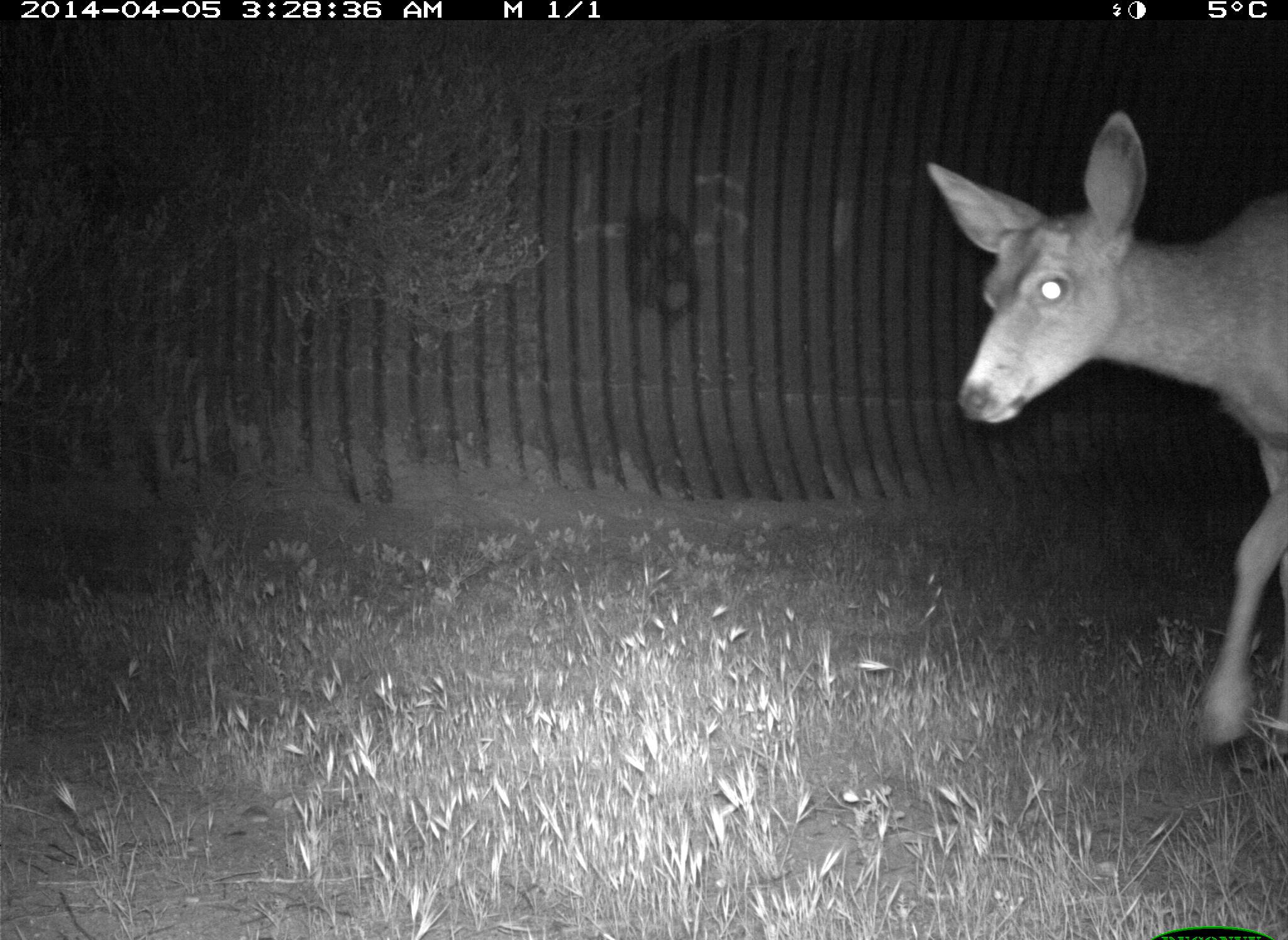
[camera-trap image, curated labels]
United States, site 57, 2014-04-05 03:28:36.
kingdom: Animalia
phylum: Chordata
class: Mammalia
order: Artiodactyla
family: Cervidae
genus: Odocoileus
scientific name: Odocoileus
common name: deer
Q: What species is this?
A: Deer (Odocoileus).